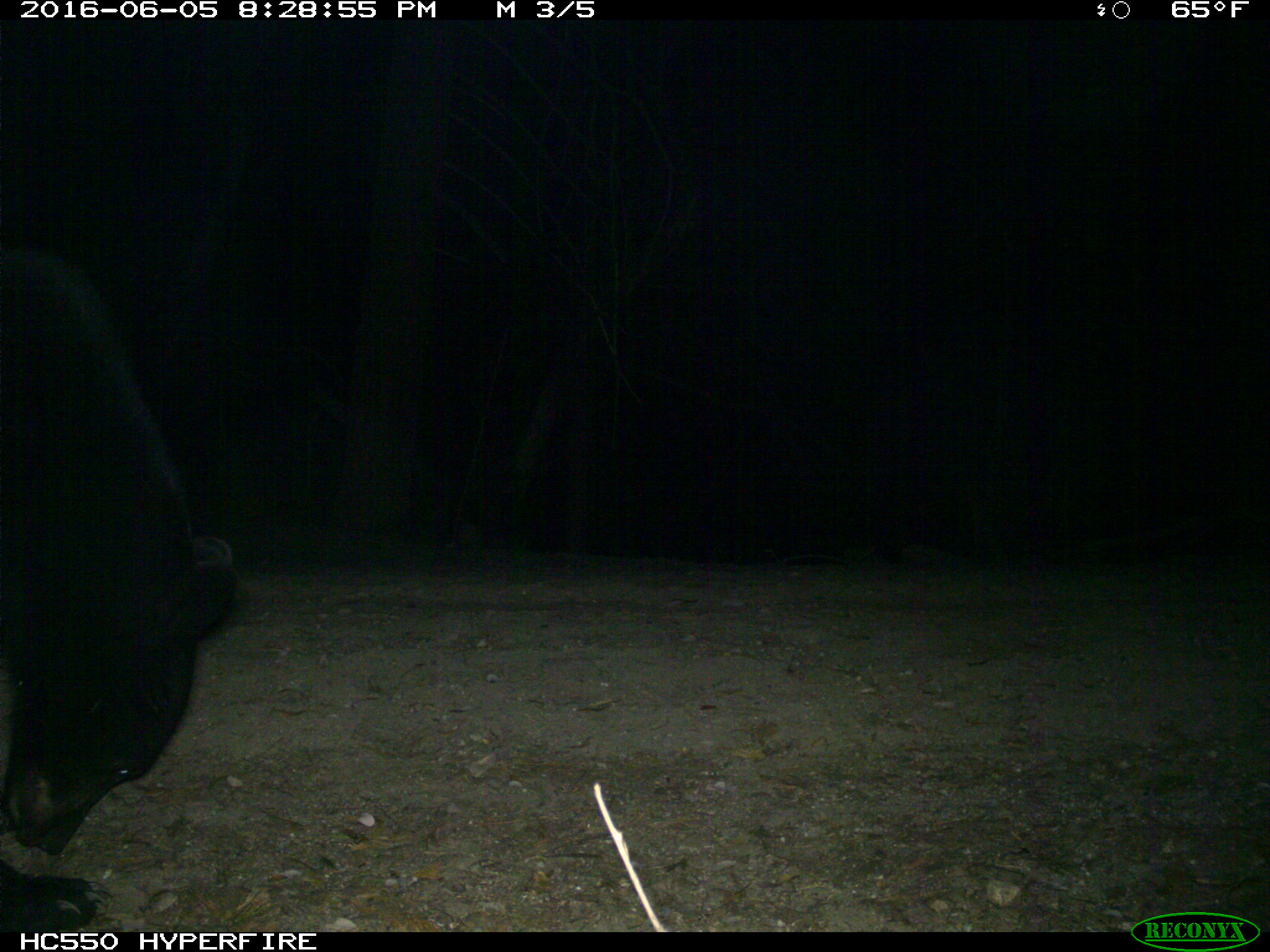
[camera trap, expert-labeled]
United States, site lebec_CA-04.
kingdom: Animalia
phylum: Chordata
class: Mammalia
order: Carnivora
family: Ursidae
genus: Ursus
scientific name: Ursus americanus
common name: american black bear